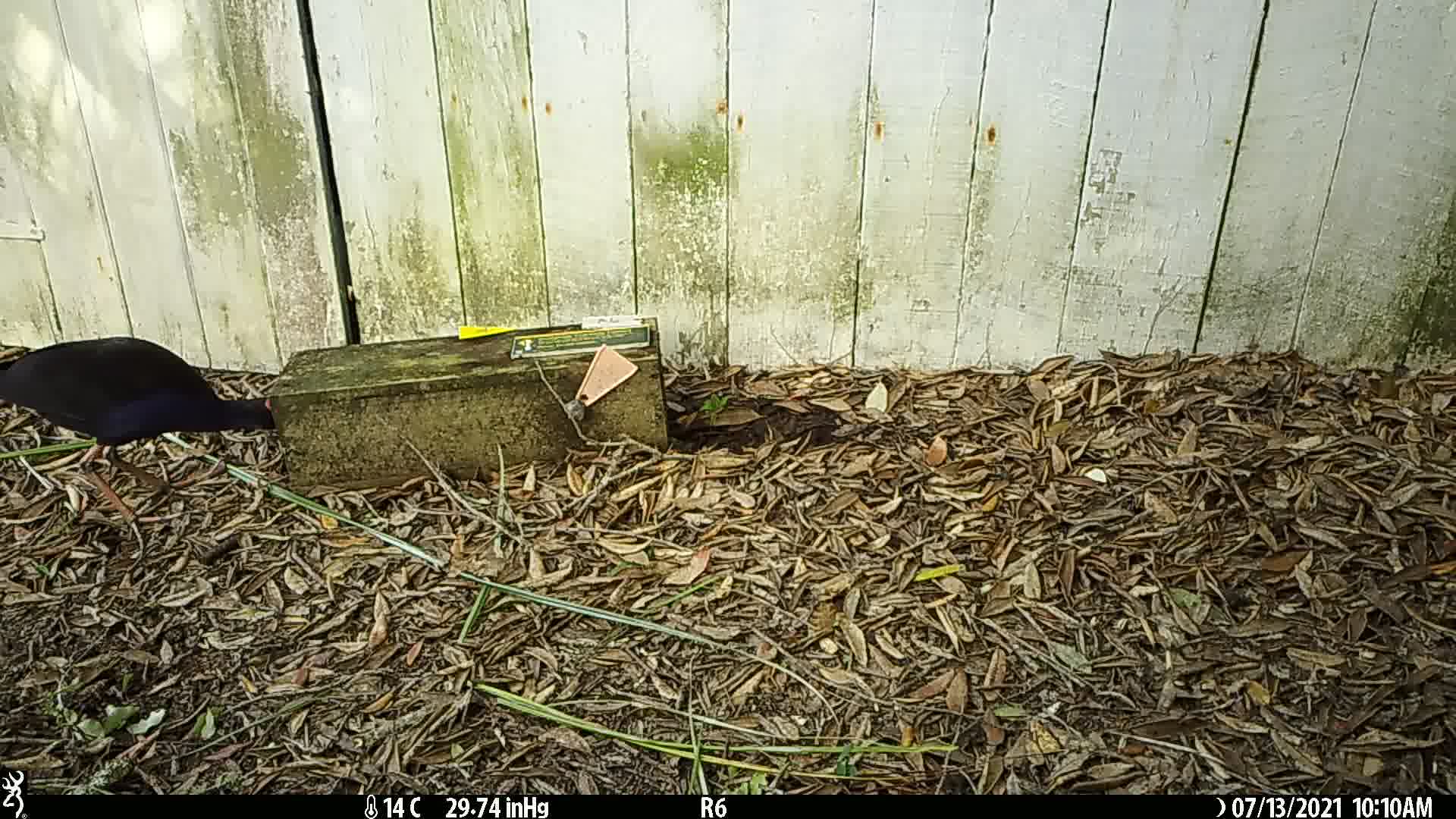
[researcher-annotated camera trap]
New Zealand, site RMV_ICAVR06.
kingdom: Animalia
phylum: Chordata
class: Aves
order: Gruiformes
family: Rallidae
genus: Porphyrio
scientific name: Porphyrio melanotus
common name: australasian swamphen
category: pukeko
Pukeko (australasian swamphen) (Porphyrio melanotus).